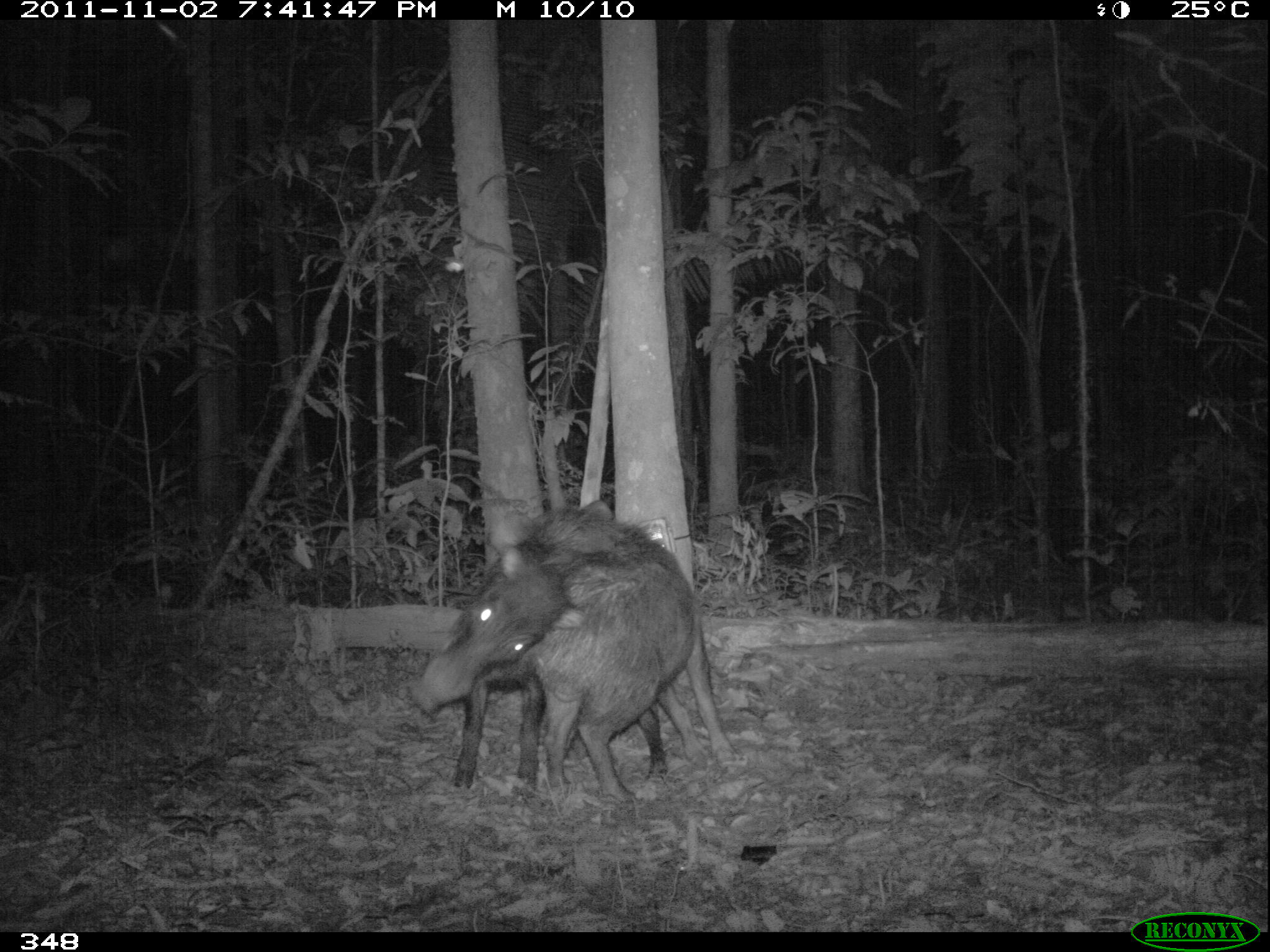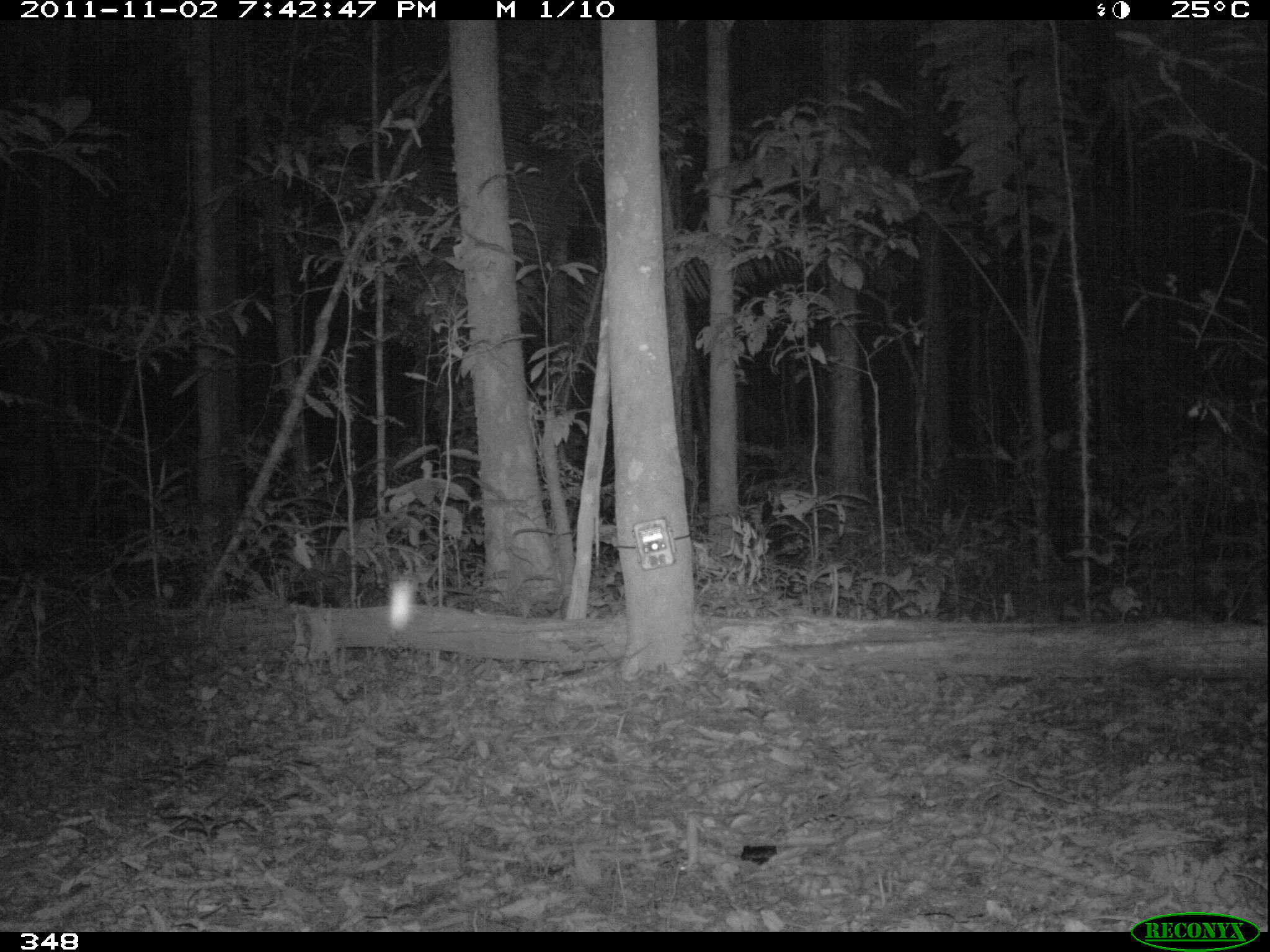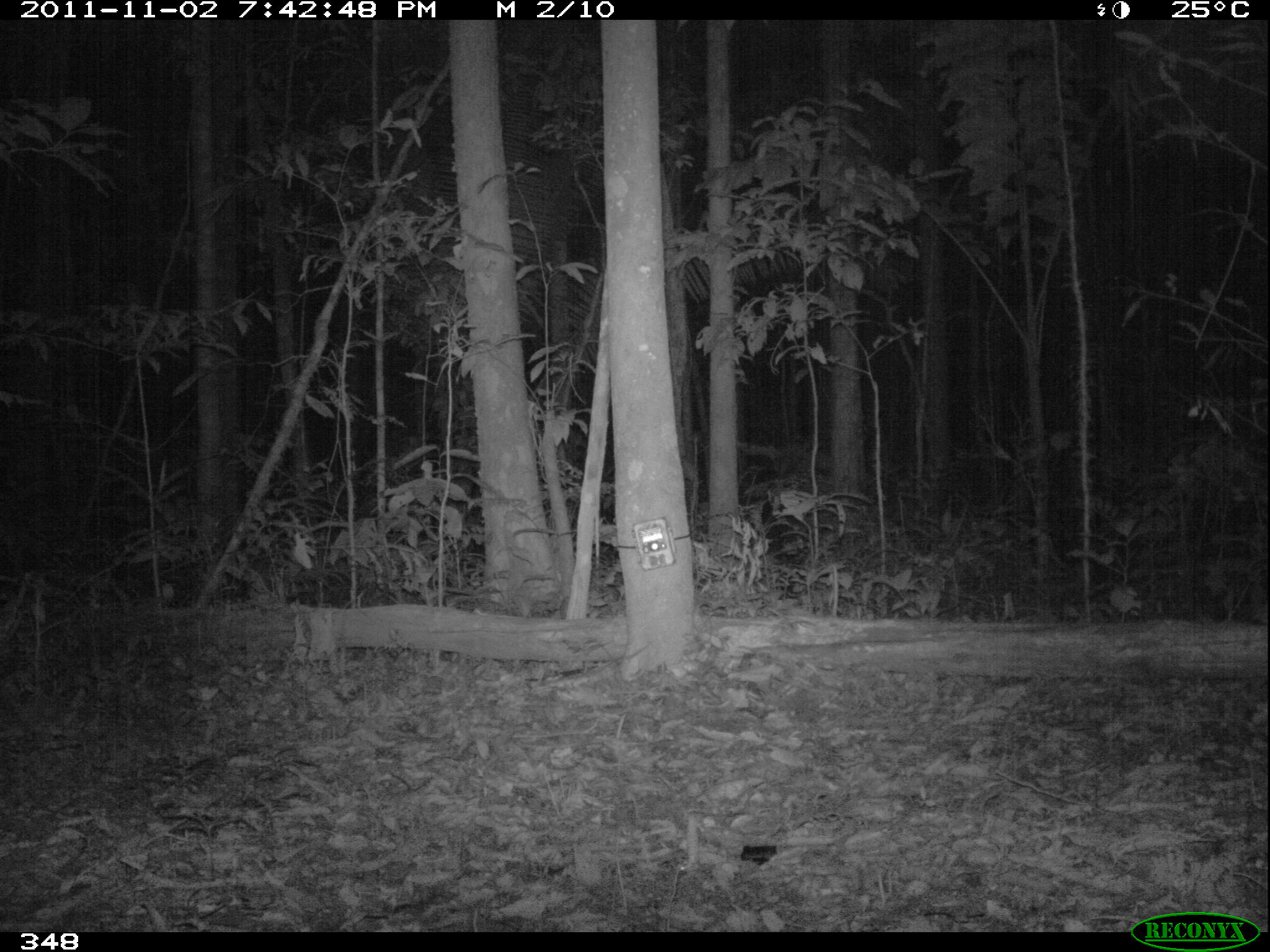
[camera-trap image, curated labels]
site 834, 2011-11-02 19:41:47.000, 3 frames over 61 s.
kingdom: Animalia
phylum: Chordata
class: Mammalia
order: Artiodactyla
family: Tayassuidae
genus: Tayassu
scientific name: Tayassu pecari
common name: white-lipped peccary